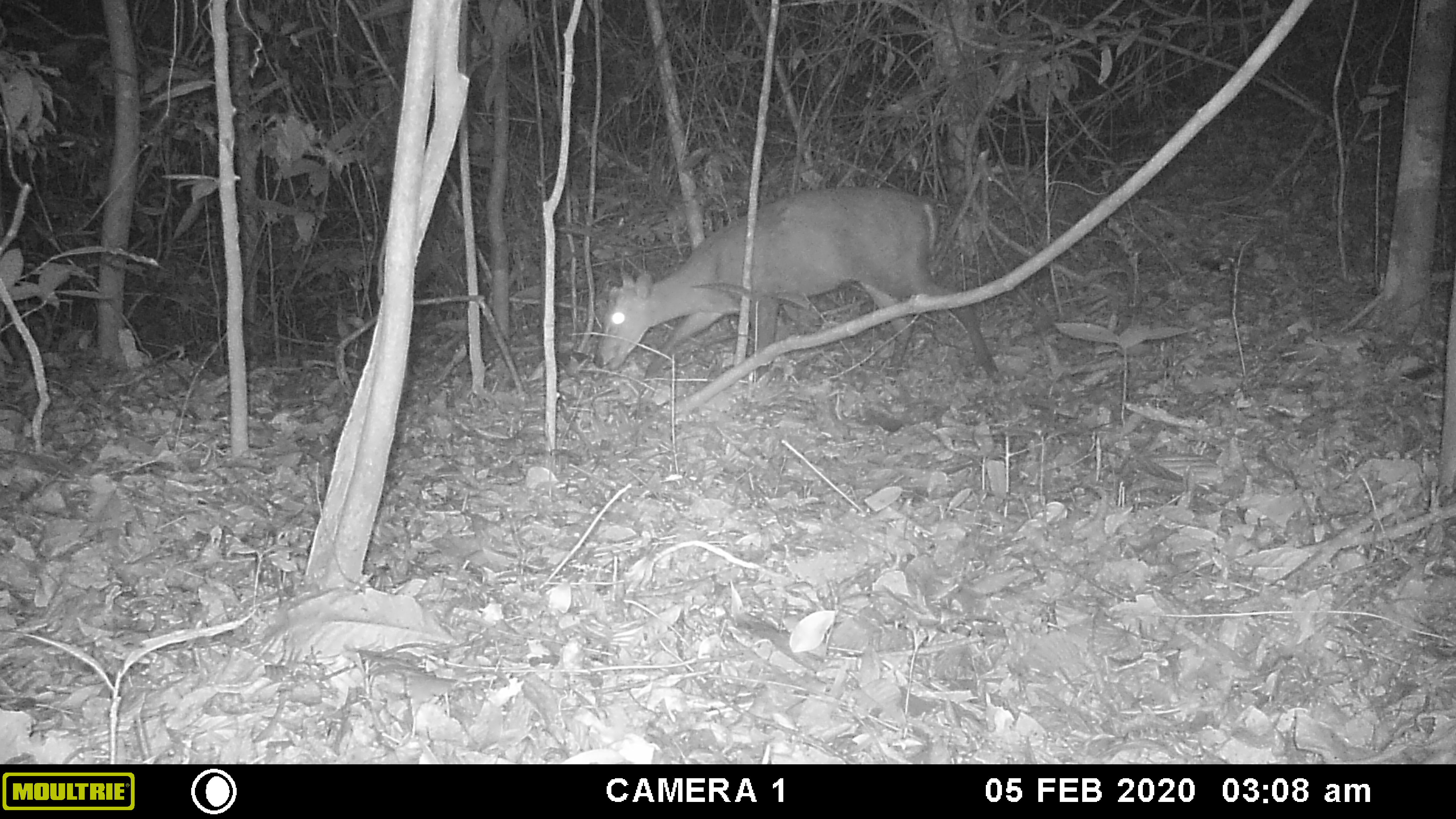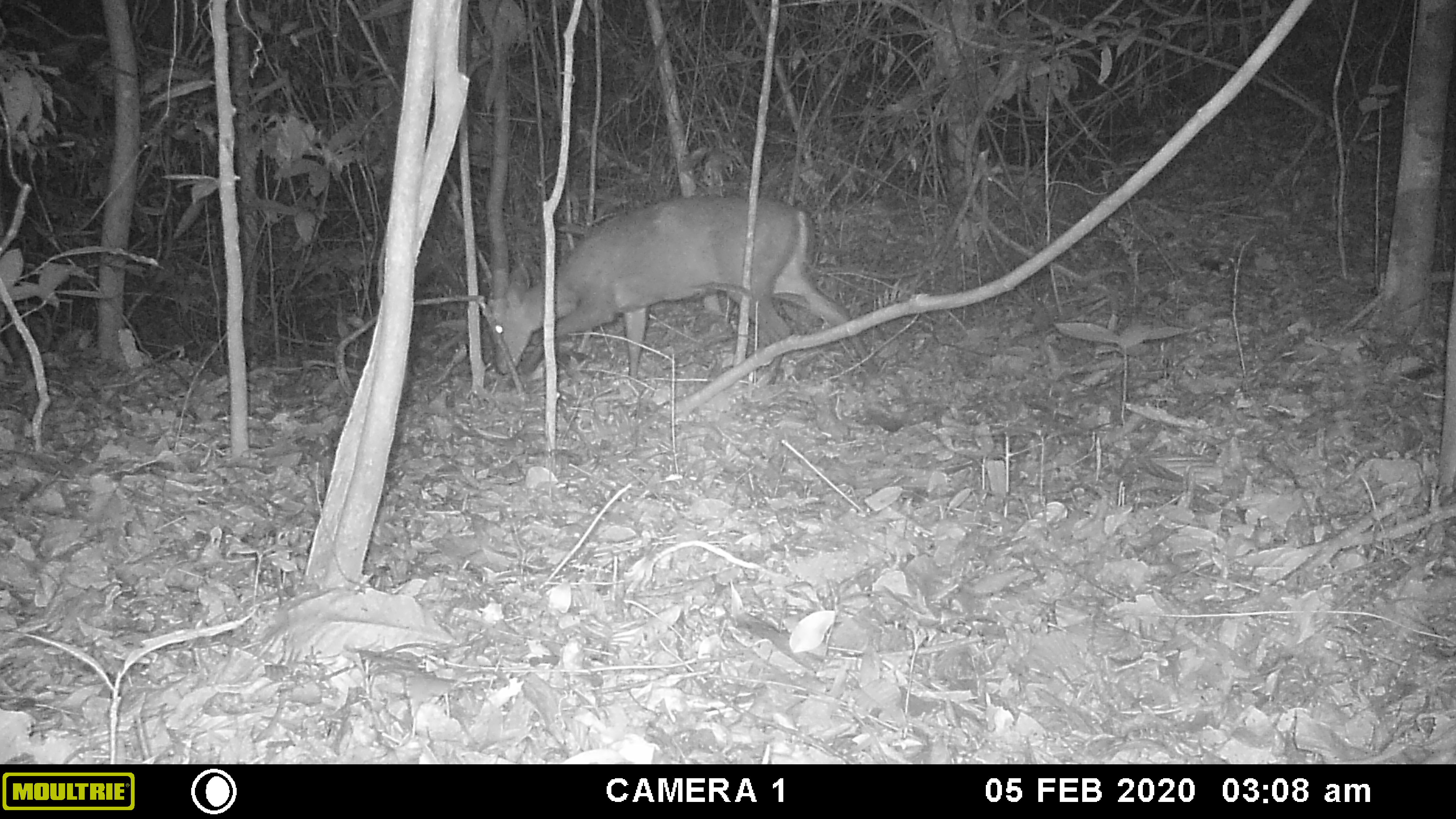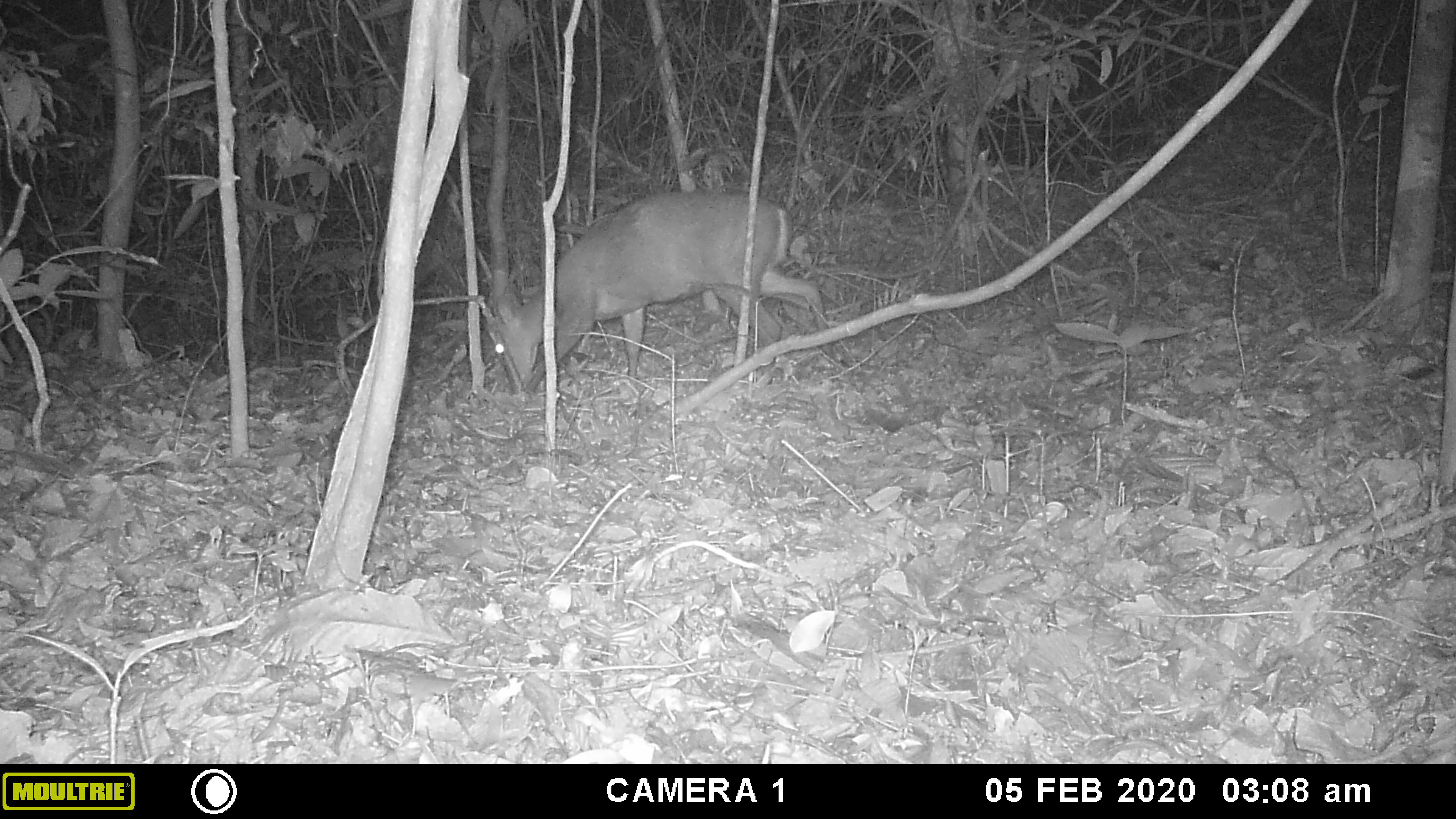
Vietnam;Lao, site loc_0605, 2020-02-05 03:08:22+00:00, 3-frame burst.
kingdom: Animalia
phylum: Chordata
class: Mammalia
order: Artiodactyla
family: Cervidae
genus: Muntiacus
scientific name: Muntiacus rooseveltorum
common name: roosevelt's muntjac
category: roosevelts muntjac group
Roosevelts muntjac group (roosevelt's muntjac) (Muntiacus rooseveltorum). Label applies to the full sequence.